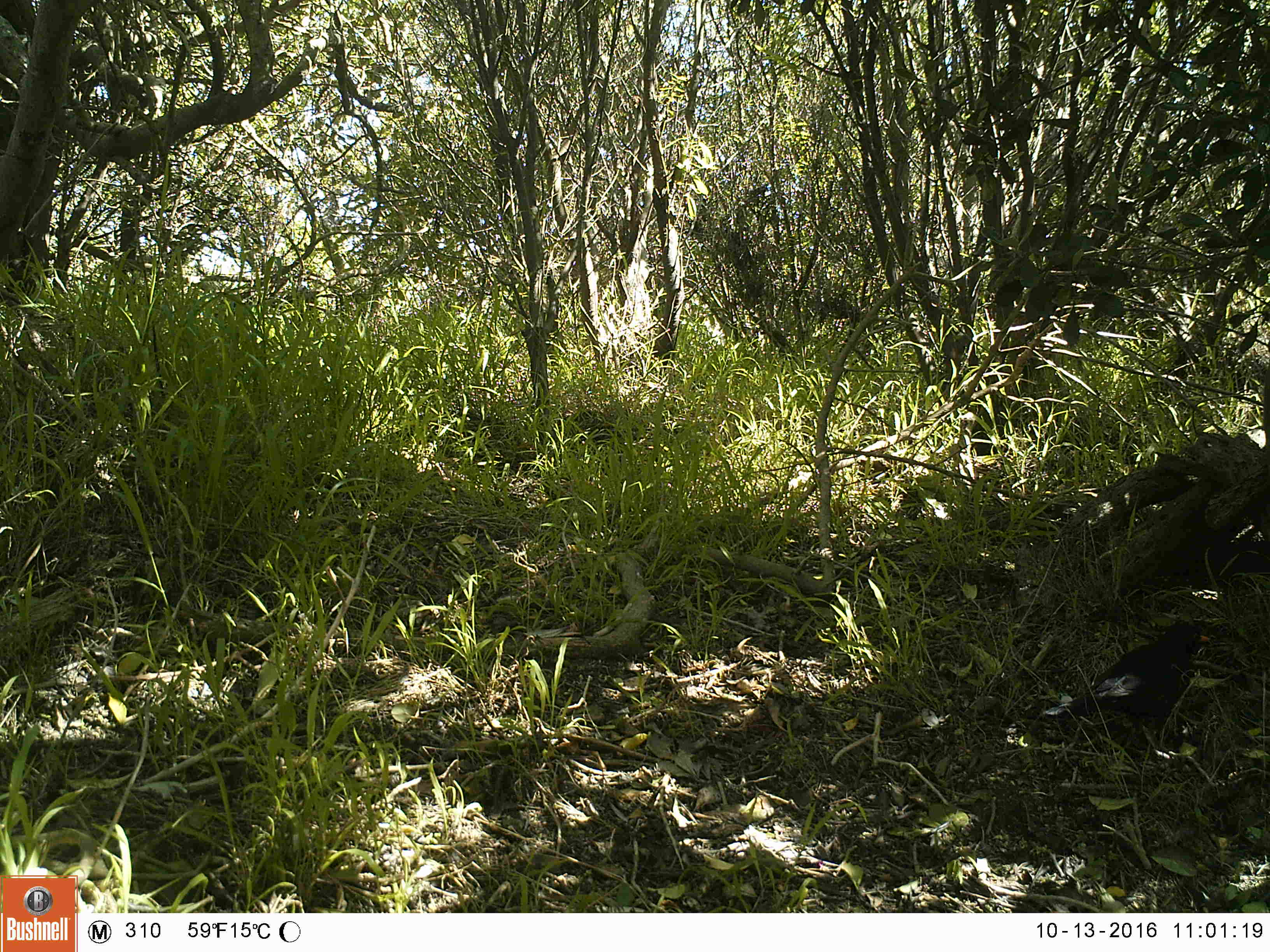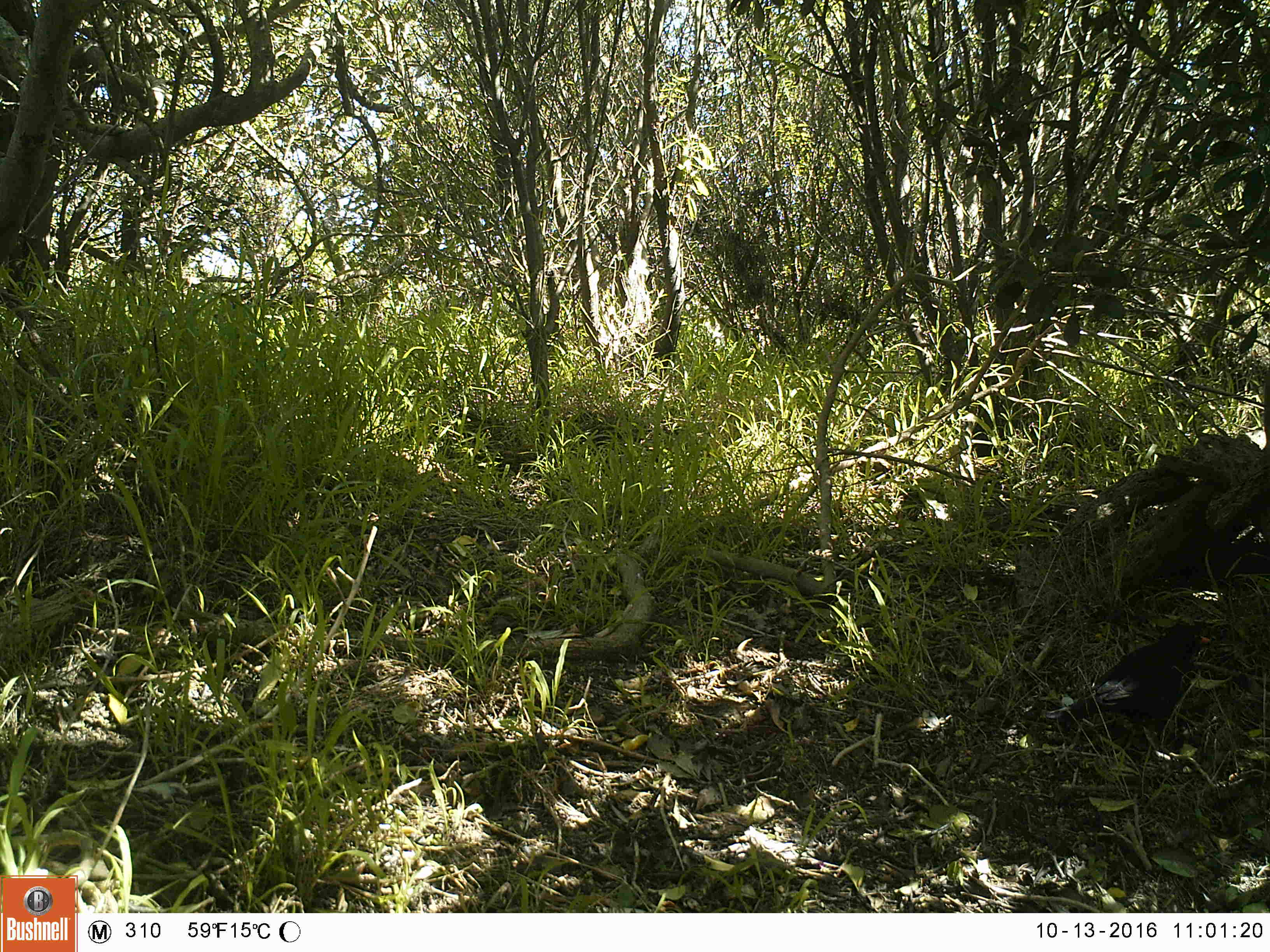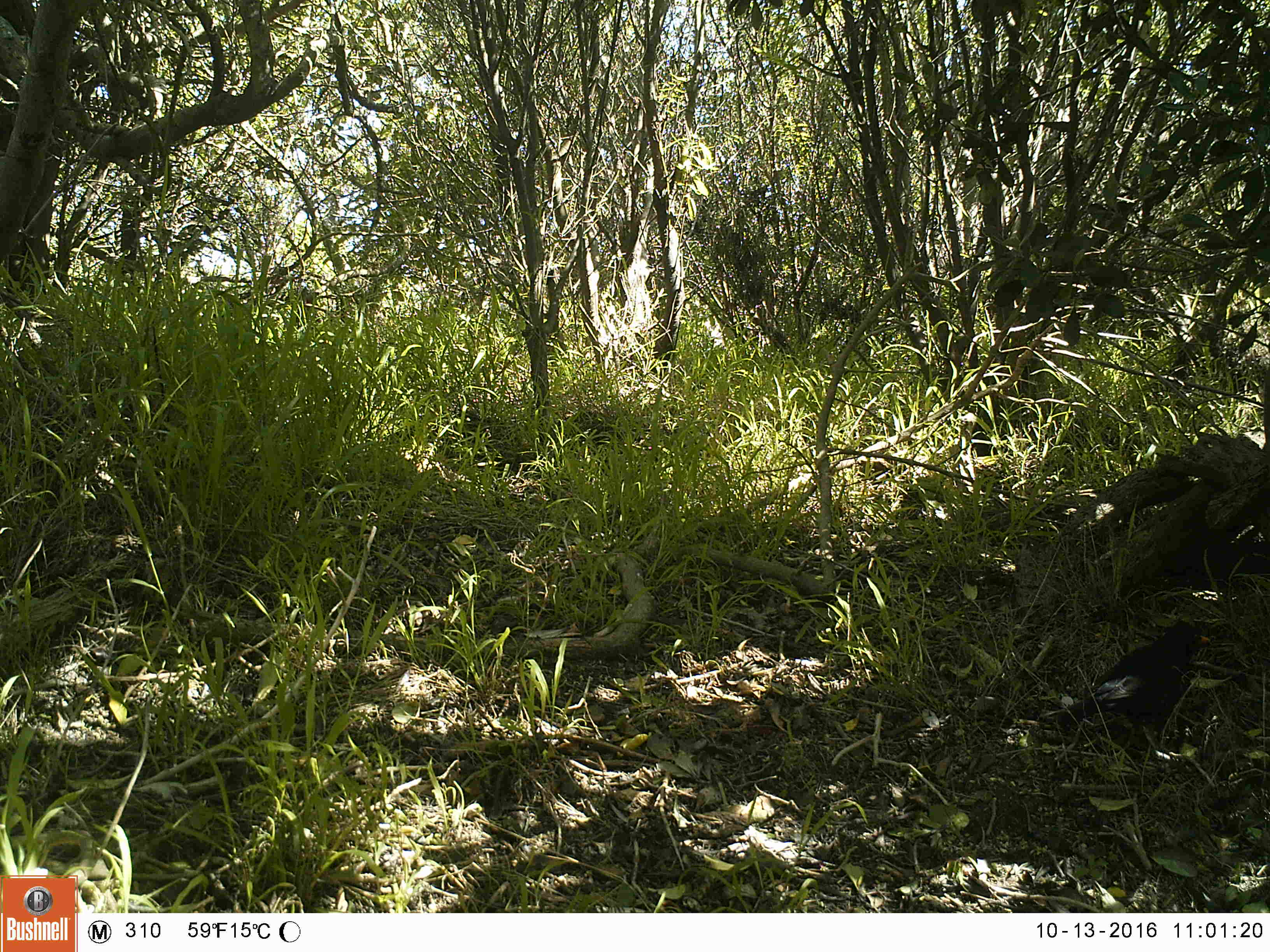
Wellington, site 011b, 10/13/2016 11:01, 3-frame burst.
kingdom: Animalia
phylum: Chordata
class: Aves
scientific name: Aves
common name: bird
Bird (Aves).